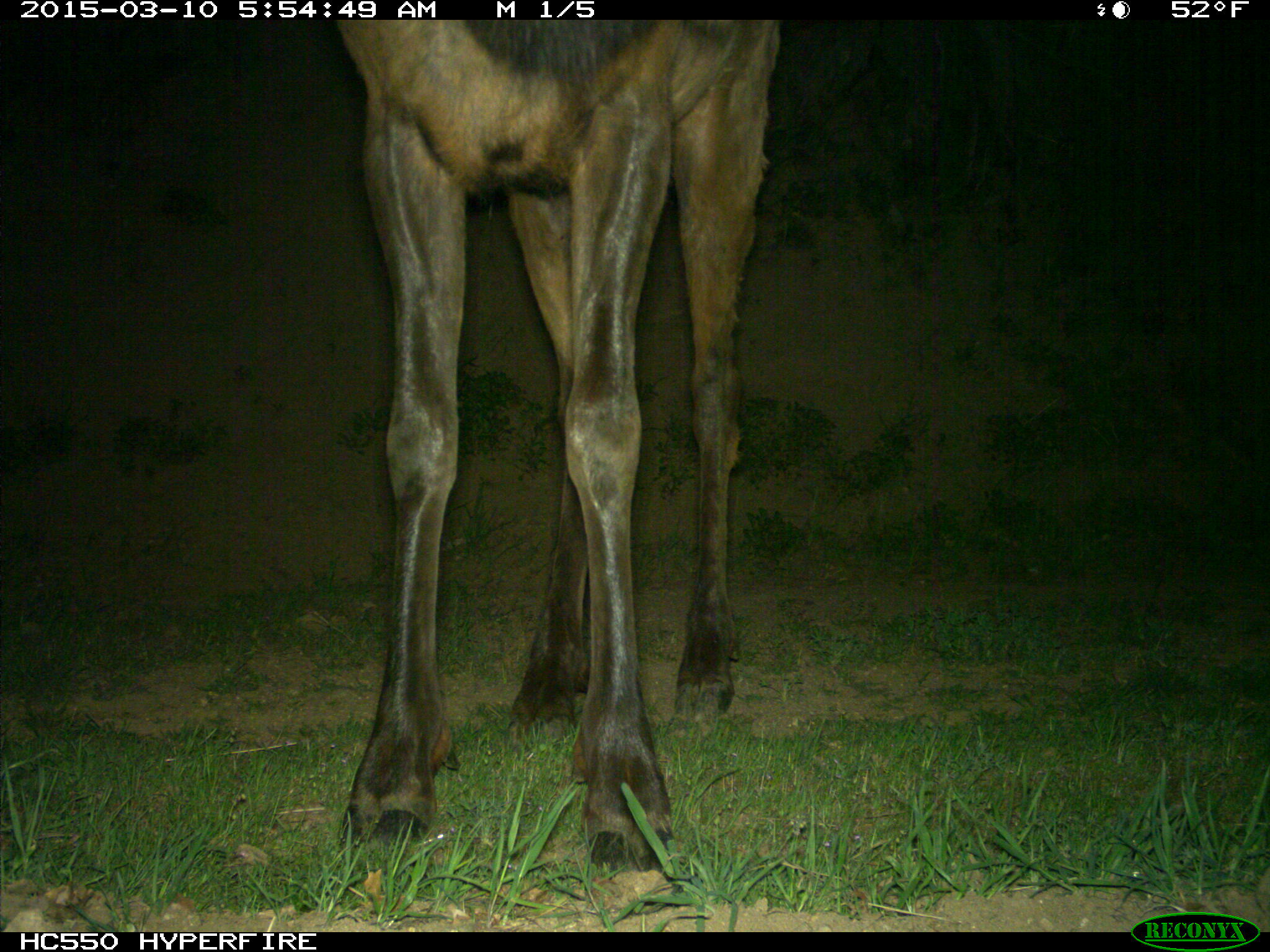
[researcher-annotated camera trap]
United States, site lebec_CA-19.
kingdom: Animalia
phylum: Chordata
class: Mammalia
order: Artiodactyla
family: Cervidae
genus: Cervus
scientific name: Cervus canadensis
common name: elk